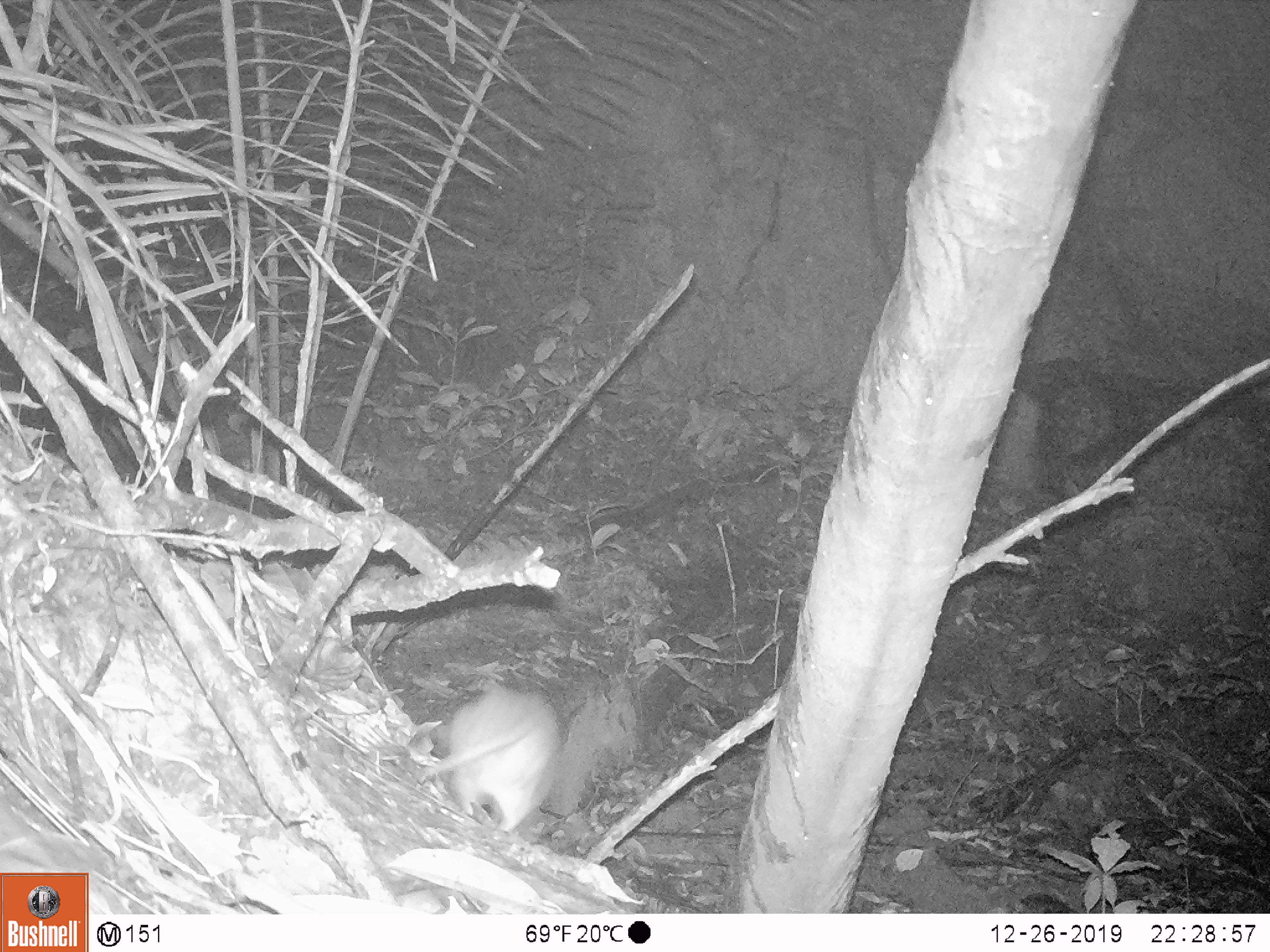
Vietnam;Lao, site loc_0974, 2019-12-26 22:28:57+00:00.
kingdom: Animalia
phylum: Chordata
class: Mammalia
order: Rodentia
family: Muridae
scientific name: Muridae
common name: old-world mice and rats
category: unidentified murid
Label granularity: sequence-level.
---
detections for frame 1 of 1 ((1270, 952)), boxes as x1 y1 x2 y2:
unidentified murid: 422 685 564 835